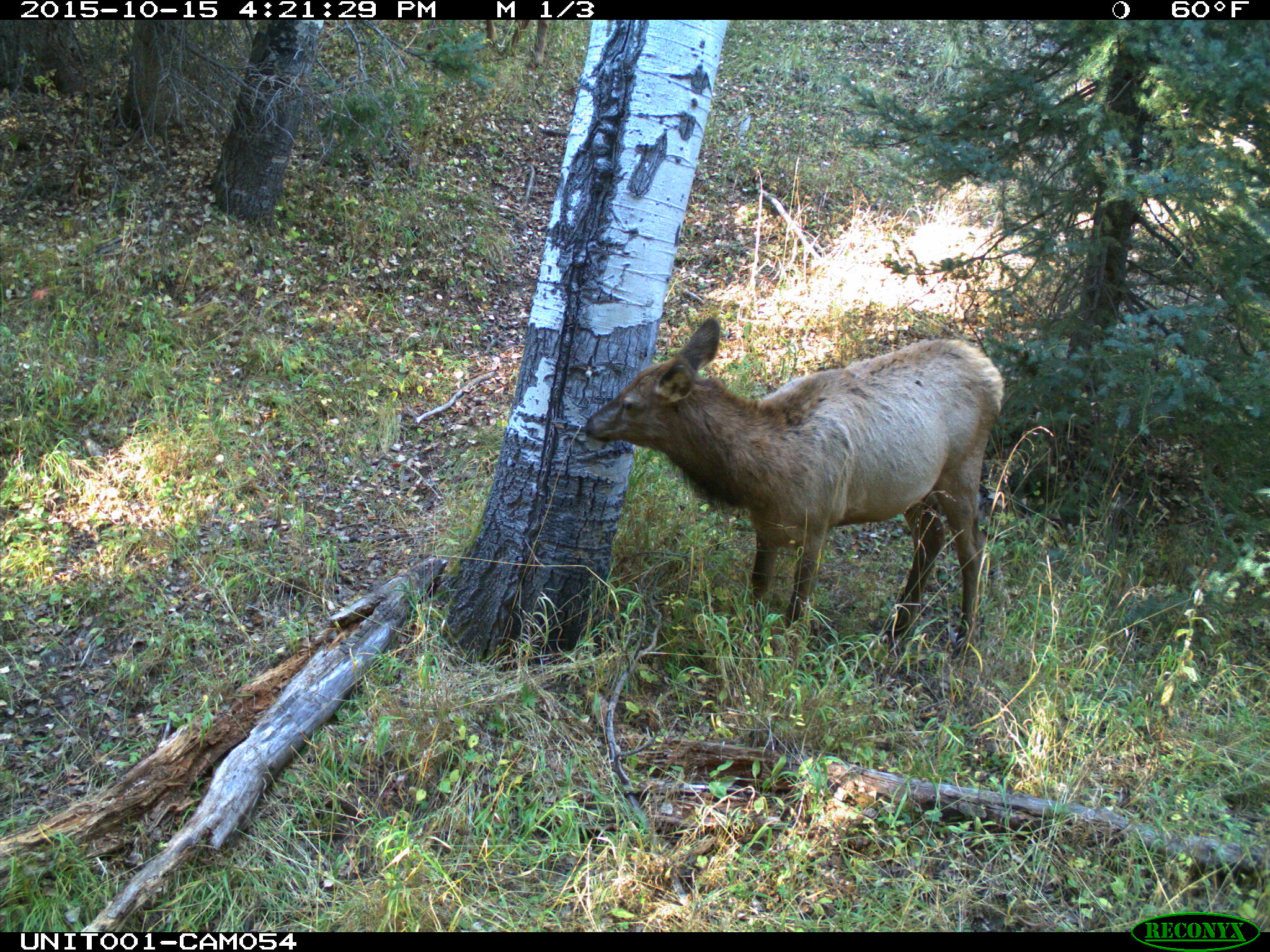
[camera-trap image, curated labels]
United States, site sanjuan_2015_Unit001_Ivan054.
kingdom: Animalia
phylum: Chordata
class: Mammalia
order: Artiodactyla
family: Cervidae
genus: Cervus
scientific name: Cervus elaphus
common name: red deer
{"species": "Cervus elaphus (red deer)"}